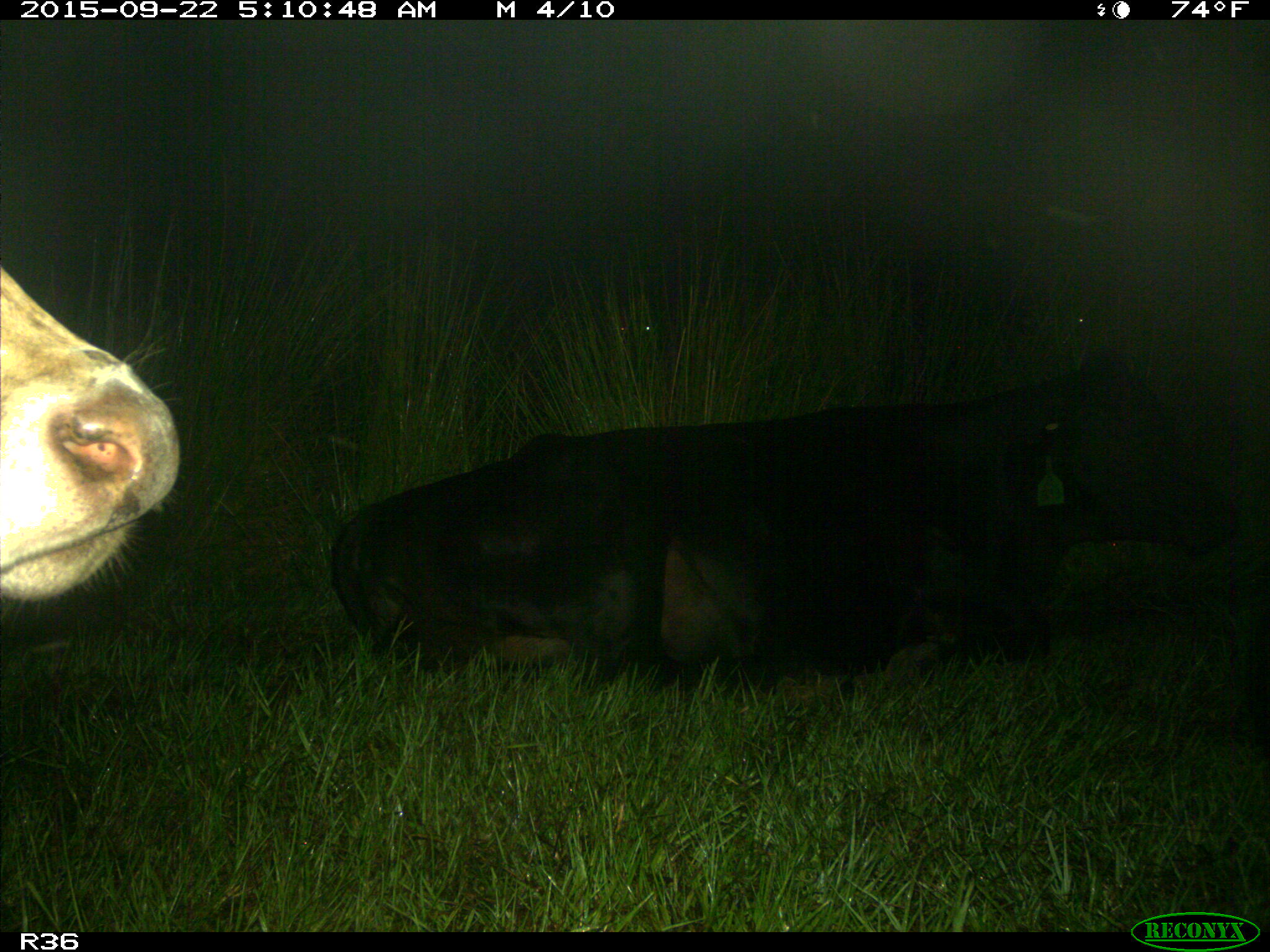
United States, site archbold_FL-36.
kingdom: Animalia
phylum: Chordata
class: Mammalia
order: Artiodactyla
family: Bovidae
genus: Bos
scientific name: Bos taurus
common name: domestic cow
Bos taurus (domestic cow).